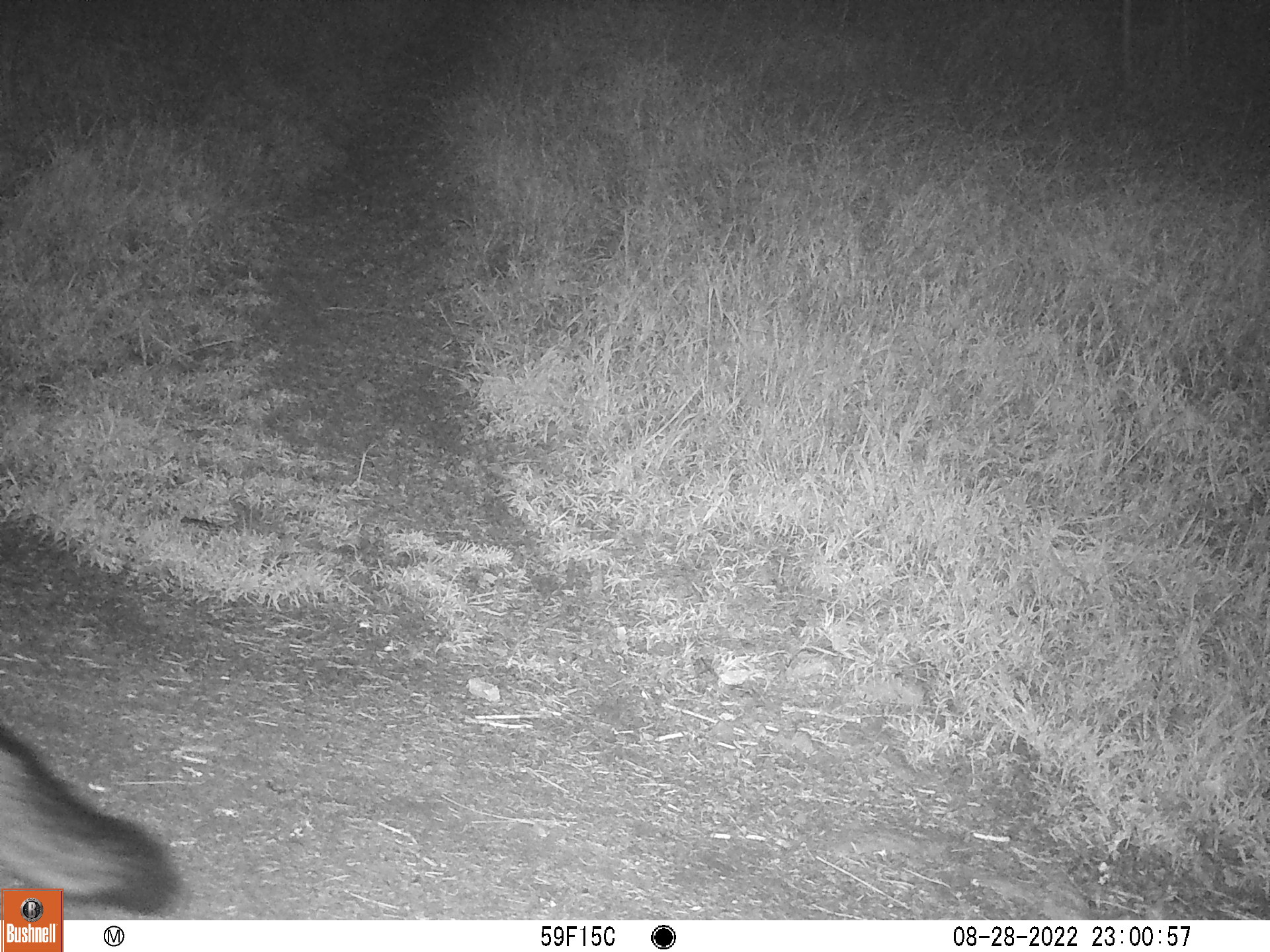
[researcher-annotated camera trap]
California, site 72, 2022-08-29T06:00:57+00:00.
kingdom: Animalia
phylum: Chordata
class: Mammalia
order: Carnivora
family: Canidae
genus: Urocyon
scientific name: Urocyon cinereoargenteus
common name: gray fox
Gray fox (Urocyon cinereoargenteus).